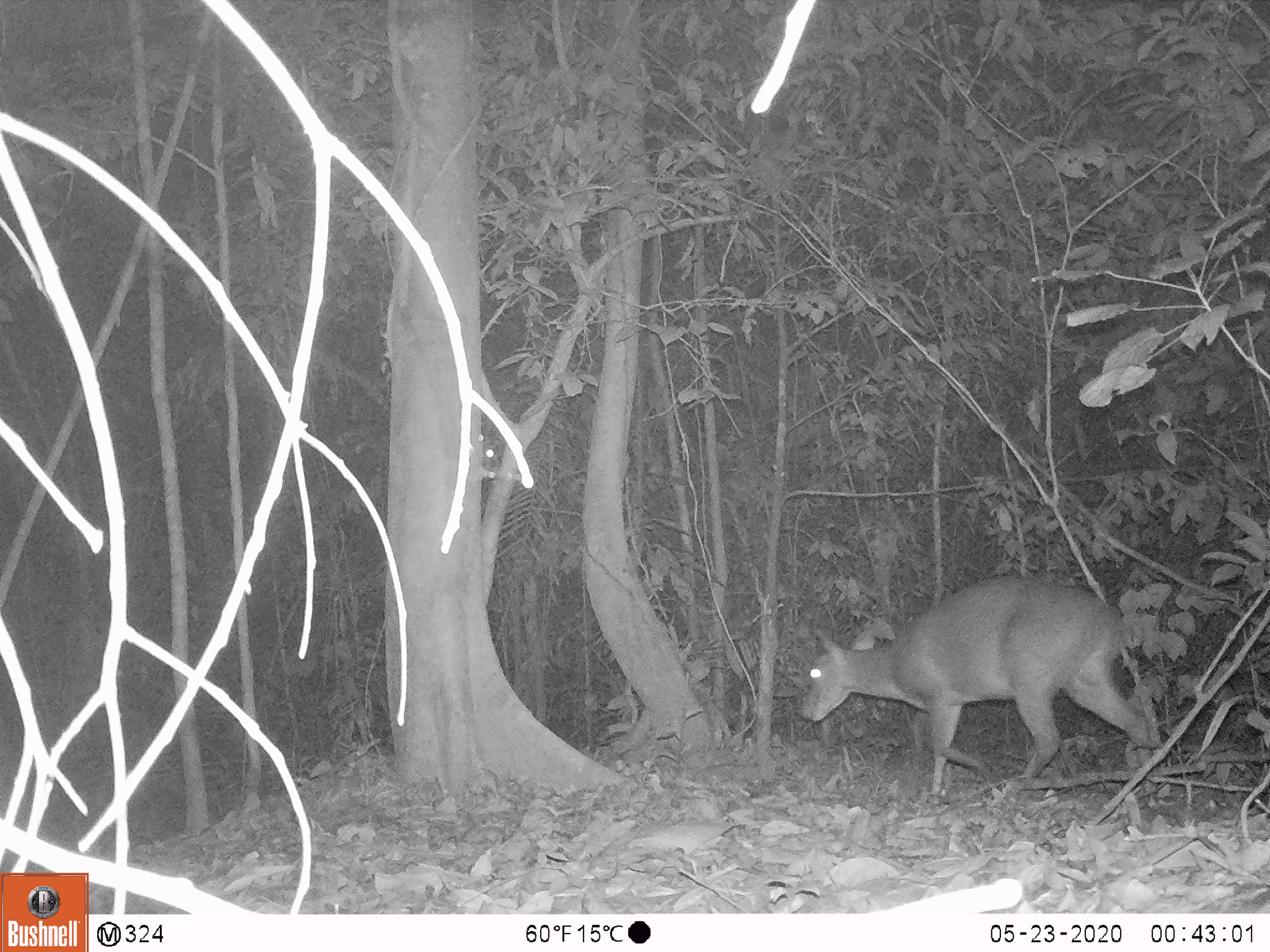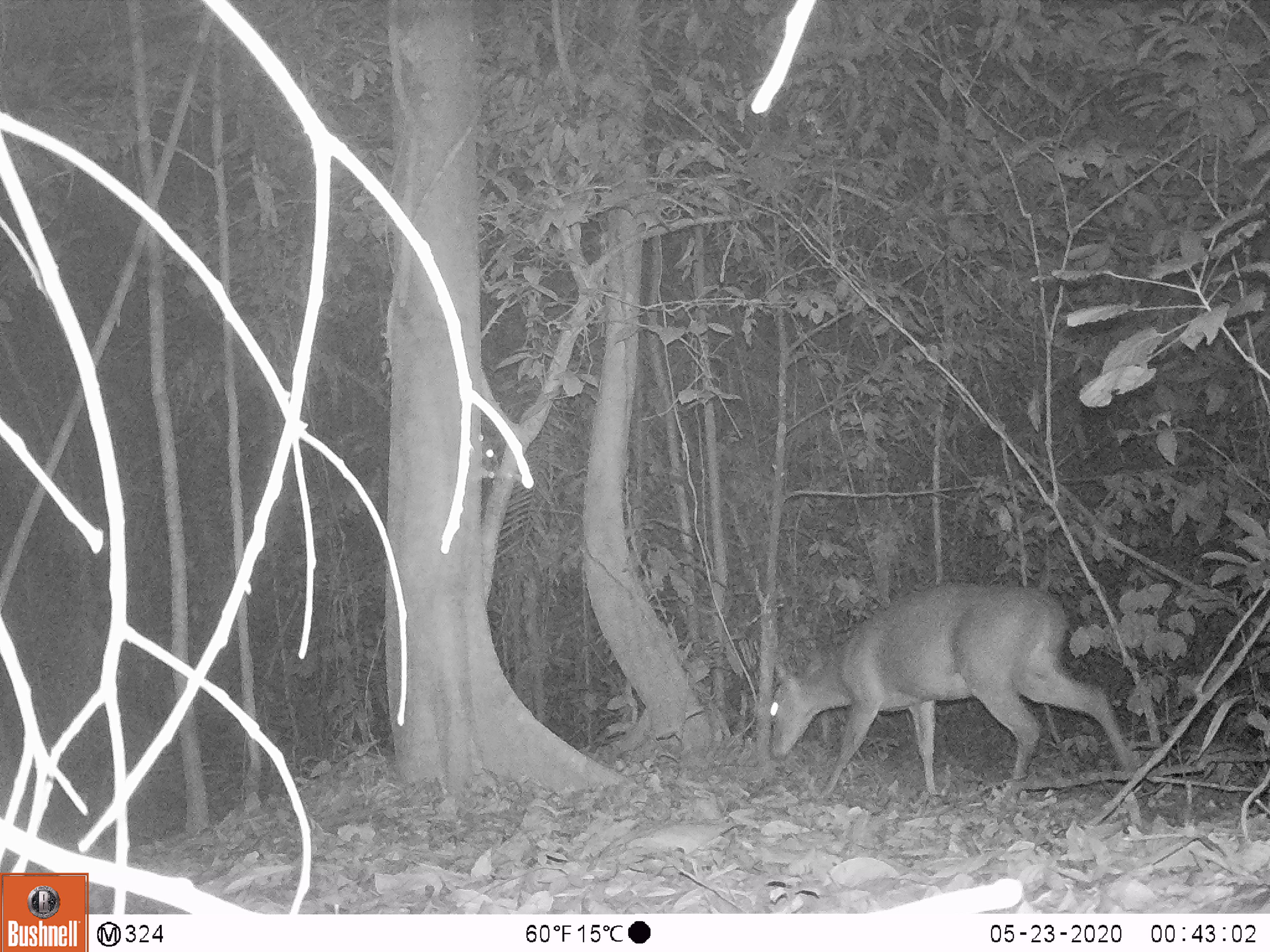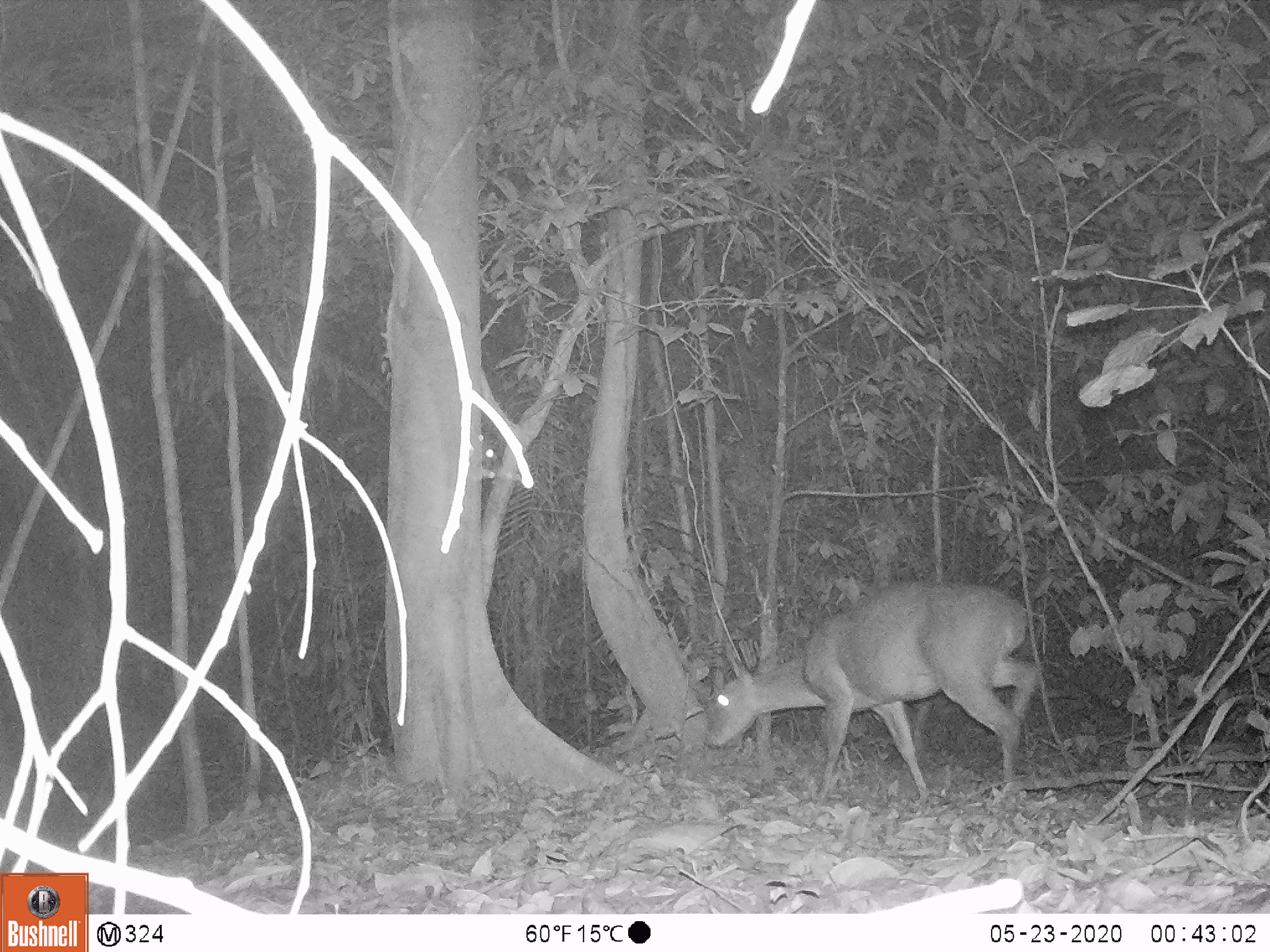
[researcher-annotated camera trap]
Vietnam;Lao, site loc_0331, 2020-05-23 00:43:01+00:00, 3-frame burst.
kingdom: Animalia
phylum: Chordata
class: Mammalia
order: Artiodactyla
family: Cervidae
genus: Muntiacus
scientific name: Muntiacus vuquangensis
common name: large-antlered muntjac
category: large antlered muntjac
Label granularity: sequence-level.